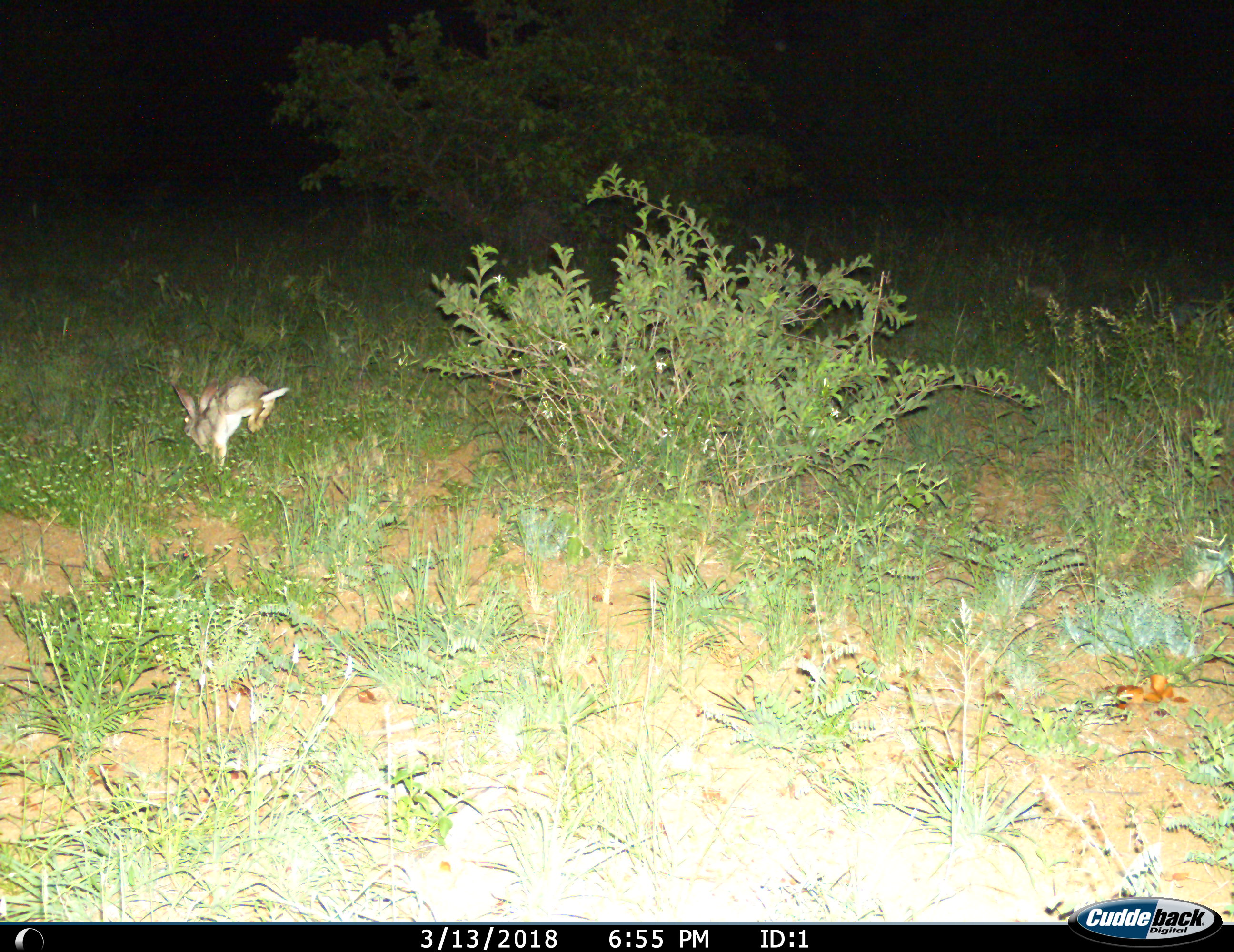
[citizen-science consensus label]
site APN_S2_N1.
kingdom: Animalia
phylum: Chordata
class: Mammalia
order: Lagomorpha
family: Leporidae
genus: Lepus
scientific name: Lepus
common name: hare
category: hareunknown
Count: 1.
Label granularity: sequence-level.